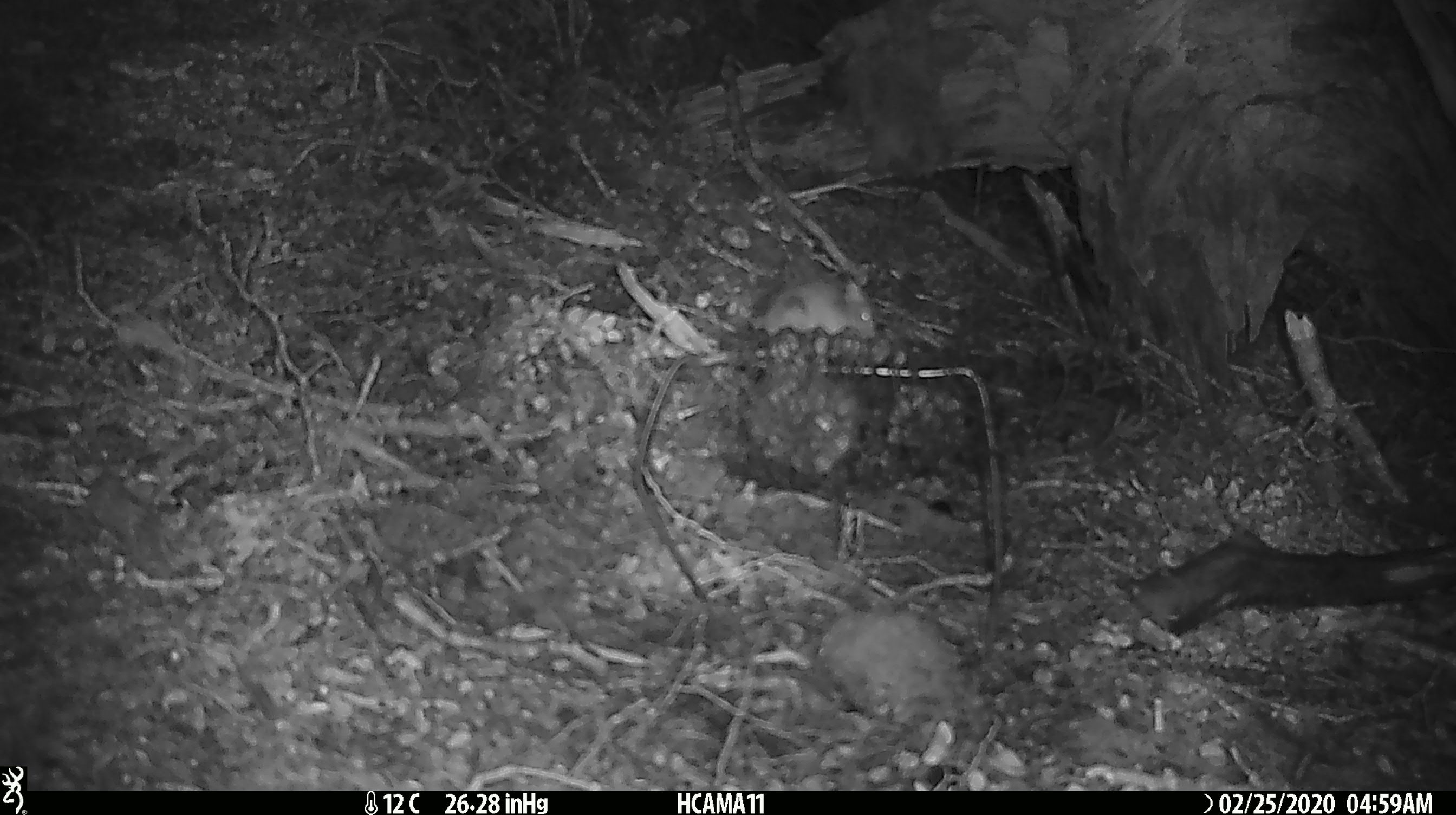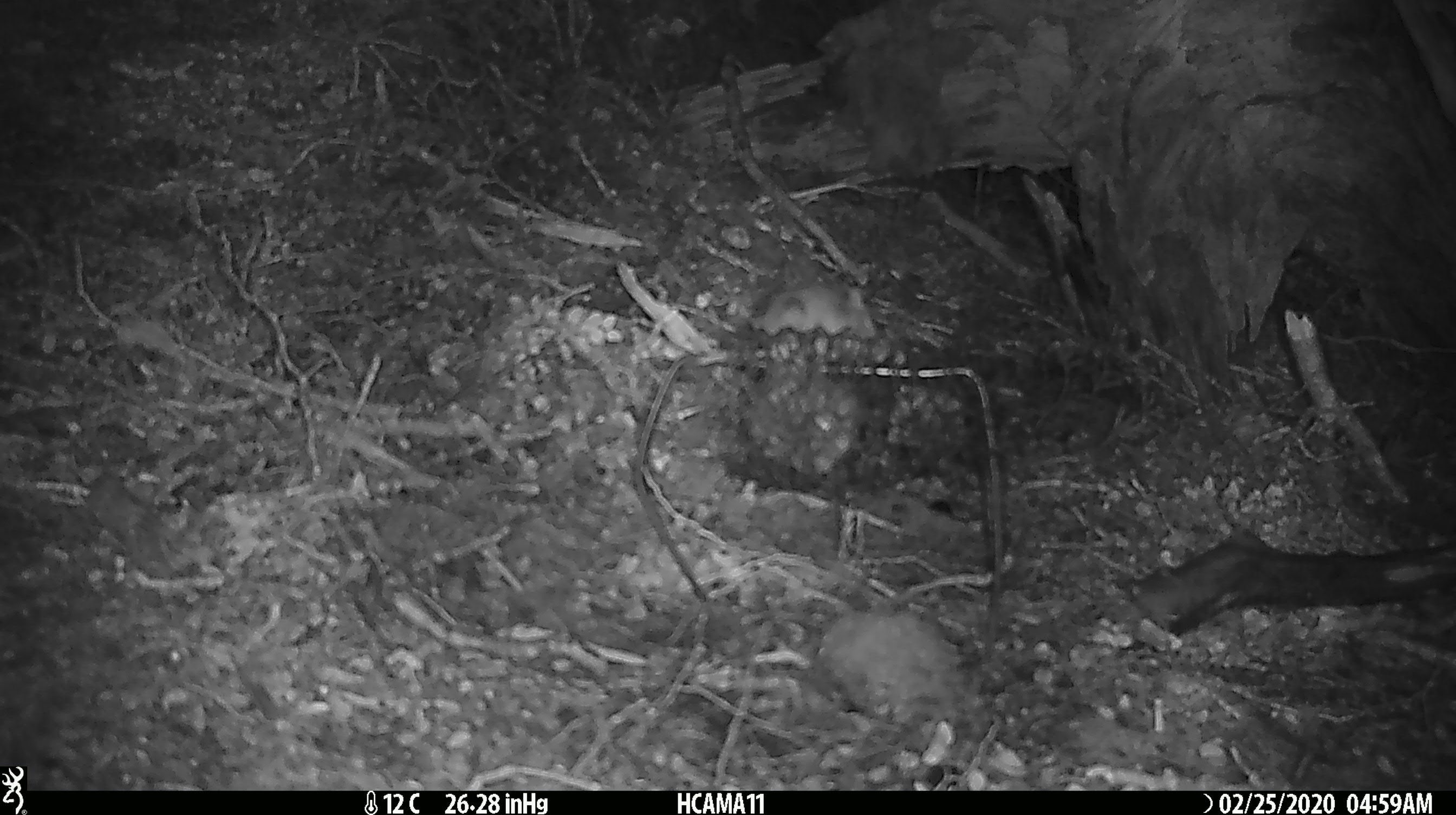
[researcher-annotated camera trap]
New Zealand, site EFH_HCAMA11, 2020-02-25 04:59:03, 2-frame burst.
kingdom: Animalia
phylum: Chordata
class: Mammalia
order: Rodentia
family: Muridae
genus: Mus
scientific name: Mus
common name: mouse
Mouse (Mus).